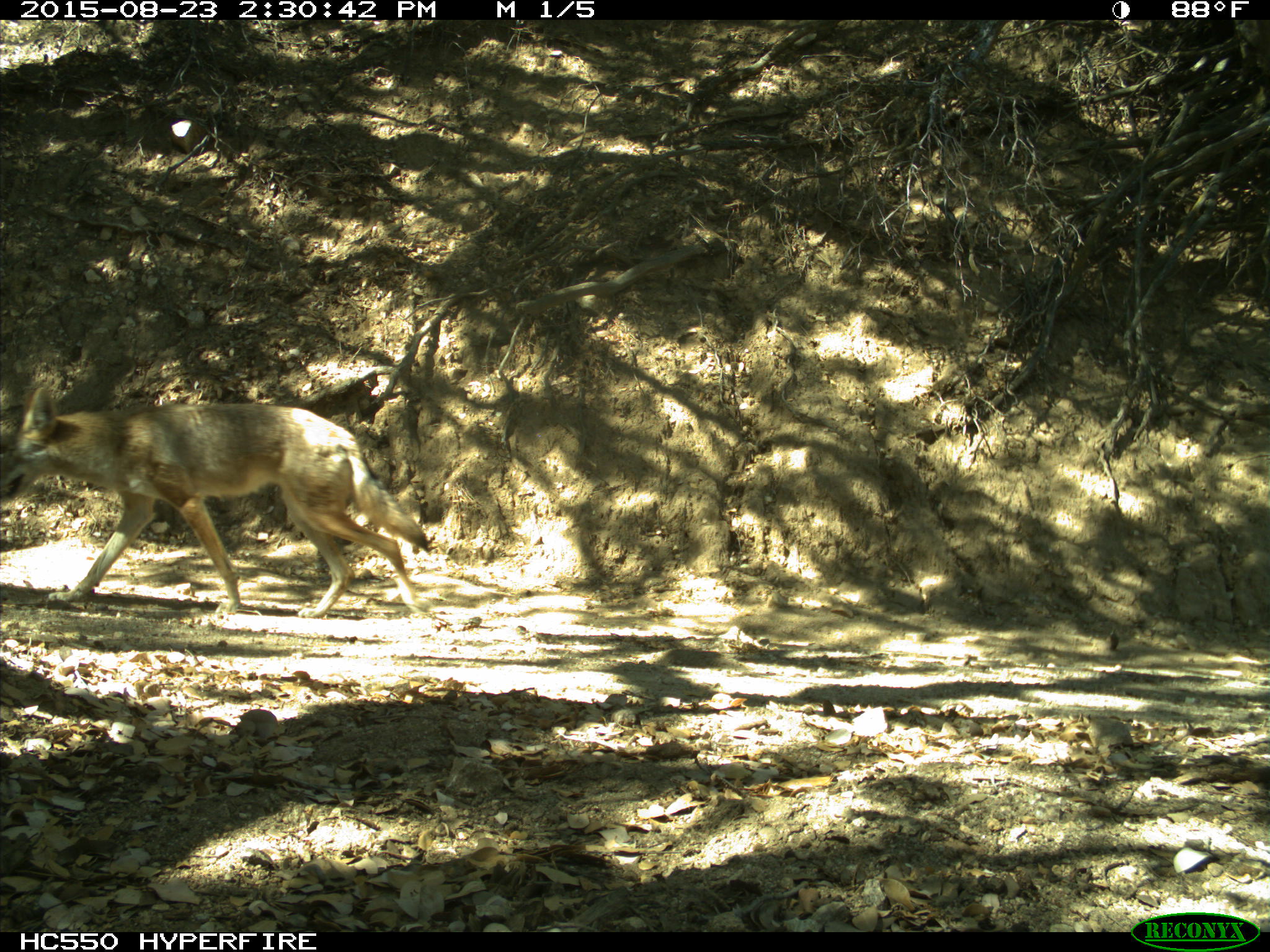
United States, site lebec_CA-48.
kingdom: Animalia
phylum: Chordata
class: Mammalia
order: Carnivora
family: Canidae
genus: Canis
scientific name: Canis latrans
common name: coyote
Canis latrans (coyote).